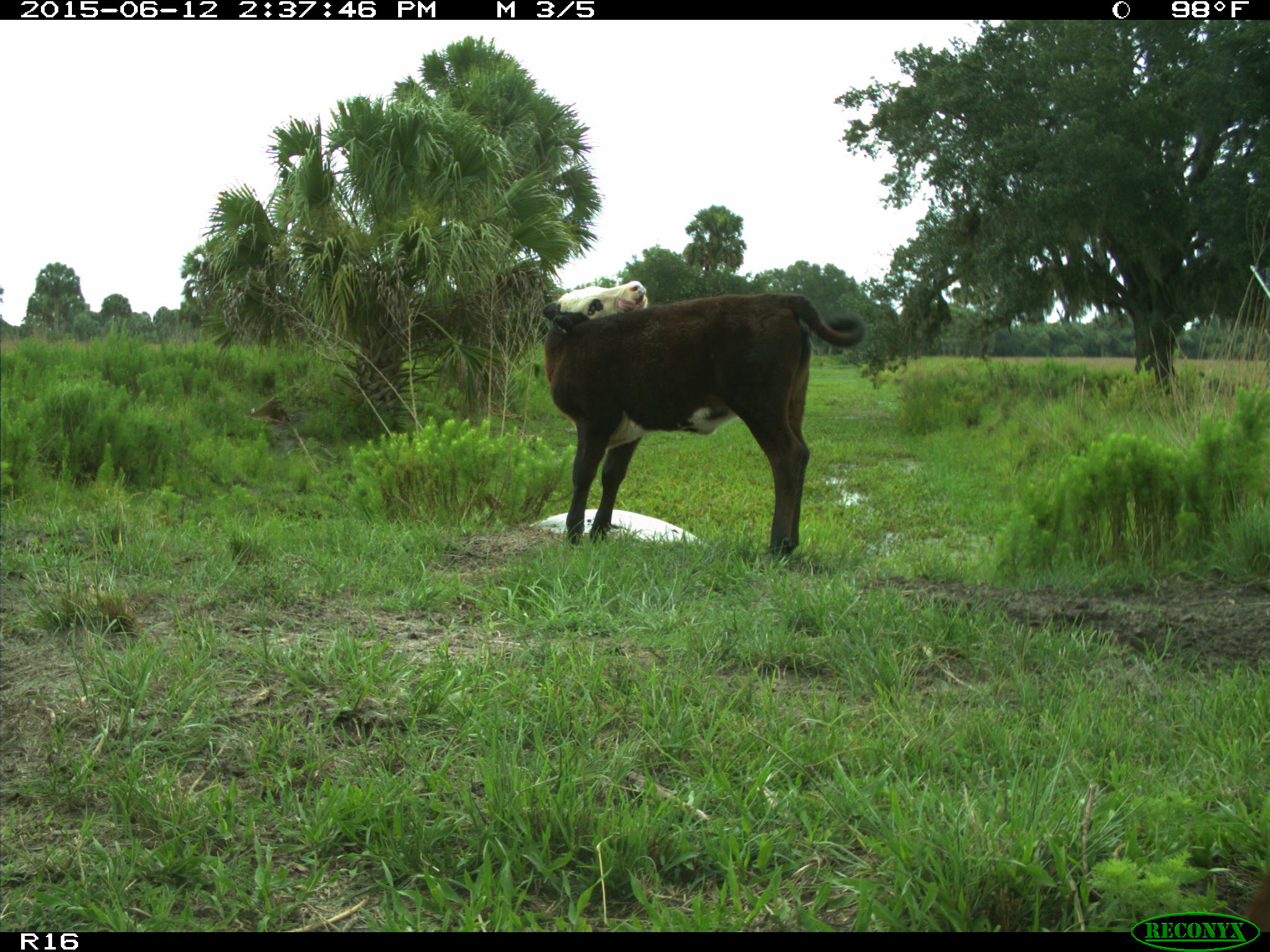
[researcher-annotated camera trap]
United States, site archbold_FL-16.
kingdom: Animalia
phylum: Chordata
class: Mammalia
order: Artiodactyla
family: Bovidae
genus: Bos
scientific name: Bos taurus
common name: domestic cow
Bos taurus (domestic cow).